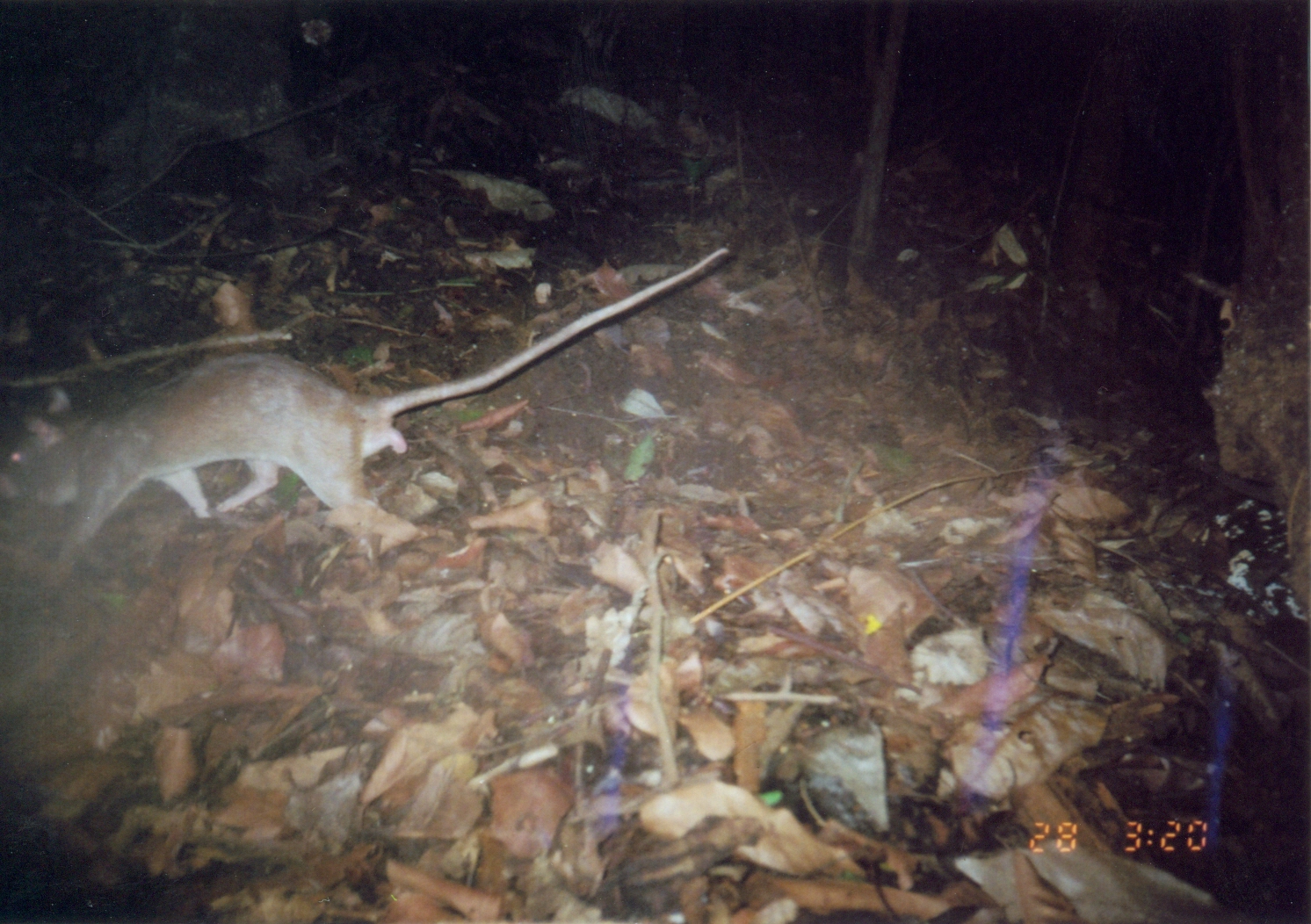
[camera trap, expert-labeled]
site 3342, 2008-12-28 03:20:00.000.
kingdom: Animalia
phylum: Chordata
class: Mammalia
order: Rodentia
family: Nesomyidae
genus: Cricetomys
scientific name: Cricetomys gambianus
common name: african giant pouched rat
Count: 1.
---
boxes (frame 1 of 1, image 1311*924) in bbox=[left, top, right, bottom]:
cricetomys gambianus: bbox=[0, 242, 731, 586]